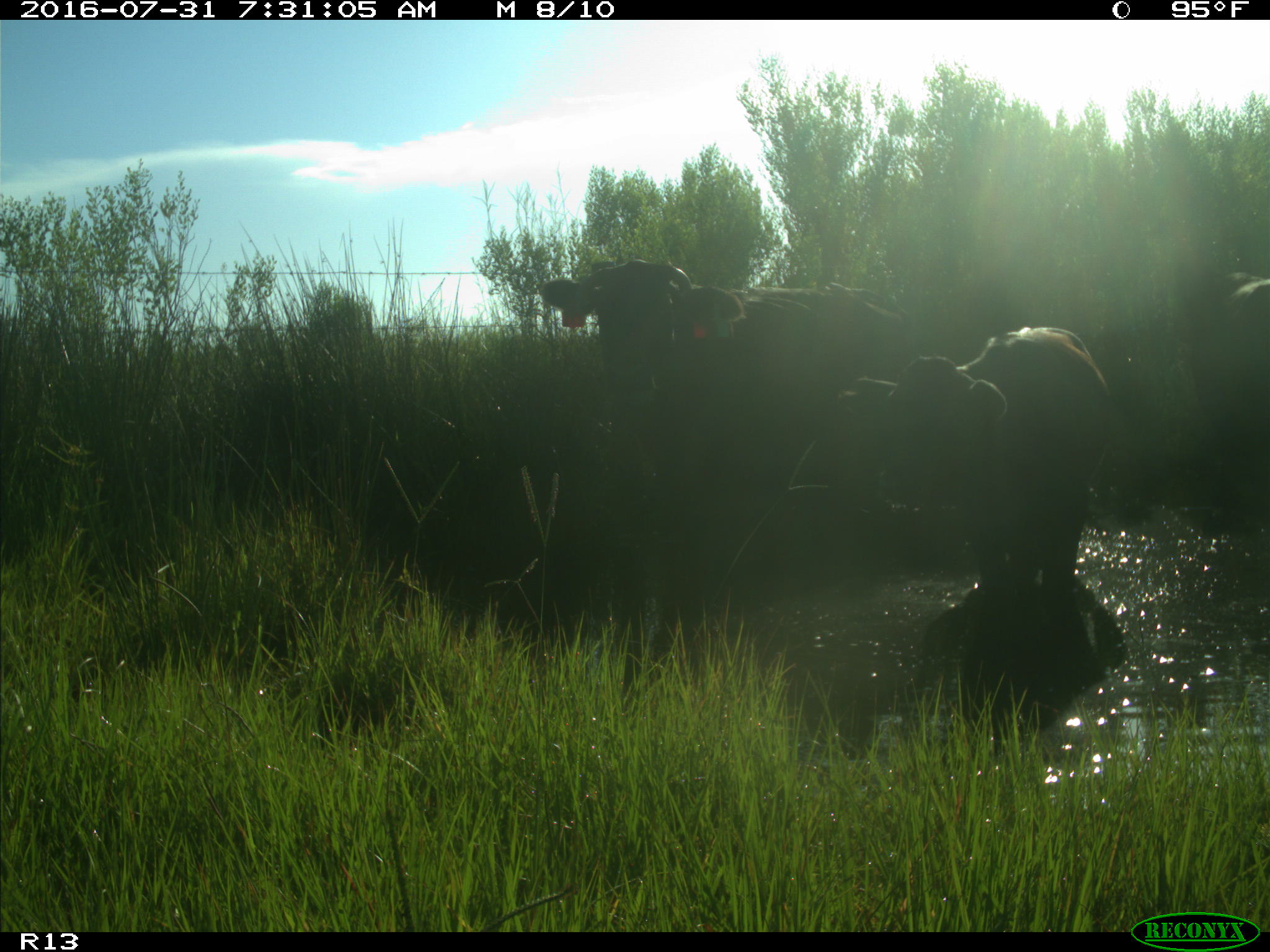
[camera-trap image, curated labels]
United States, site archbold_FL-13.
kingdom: Animalia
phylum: Chordata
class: Mammalia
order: Artiodactyla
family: Bovidae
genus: Bos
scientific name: Bos taurus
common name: domestic cow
Bos taurus (domestic cow).